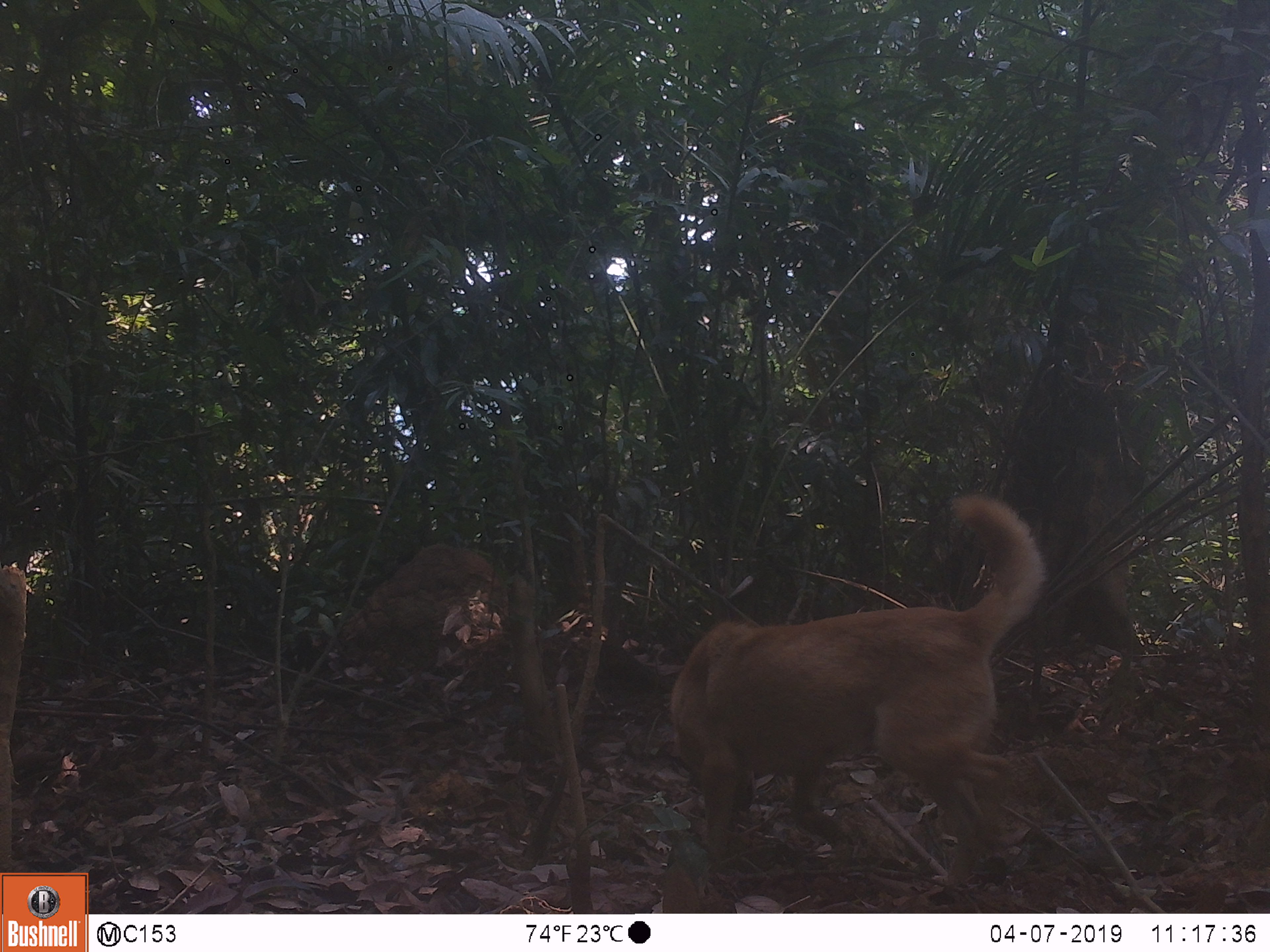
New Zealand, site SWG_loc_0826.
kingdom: Animalia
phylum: Chordata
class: Mammalia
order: Carnivora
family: Canidae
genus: Canis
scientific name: Canis familiaris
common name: domestic dog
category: dog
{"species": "dog (domestic dog) (Canis familiaris)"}